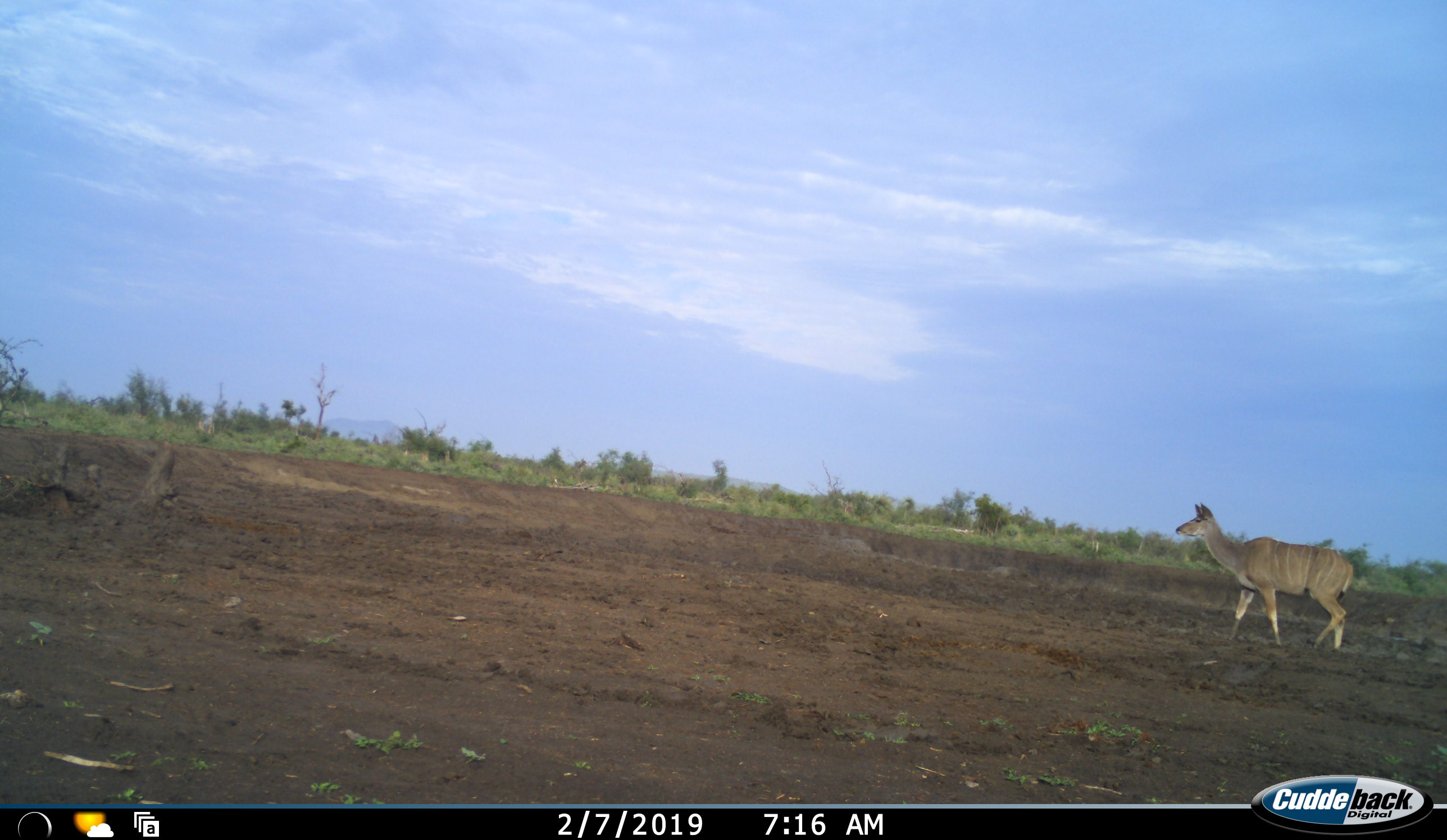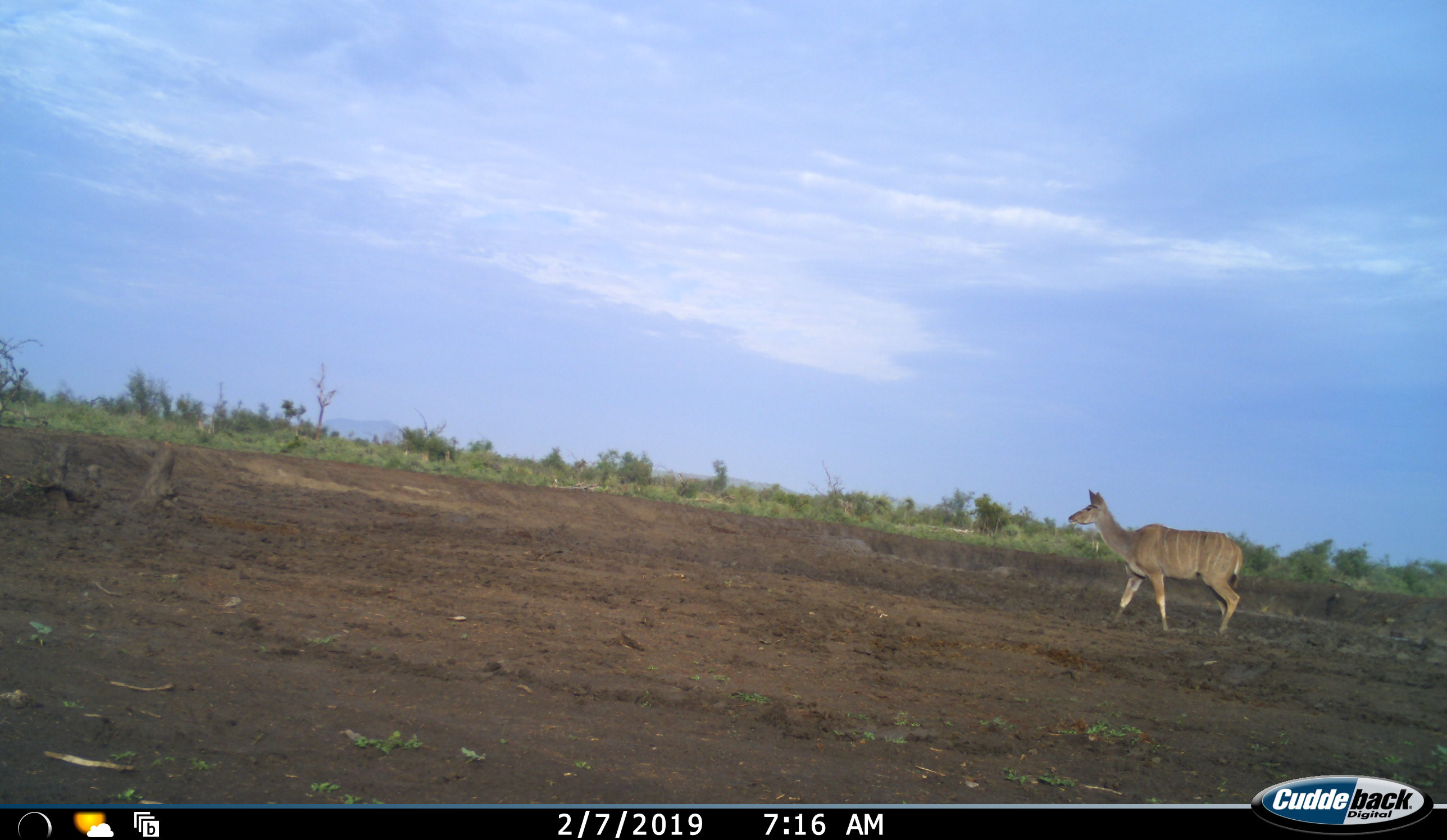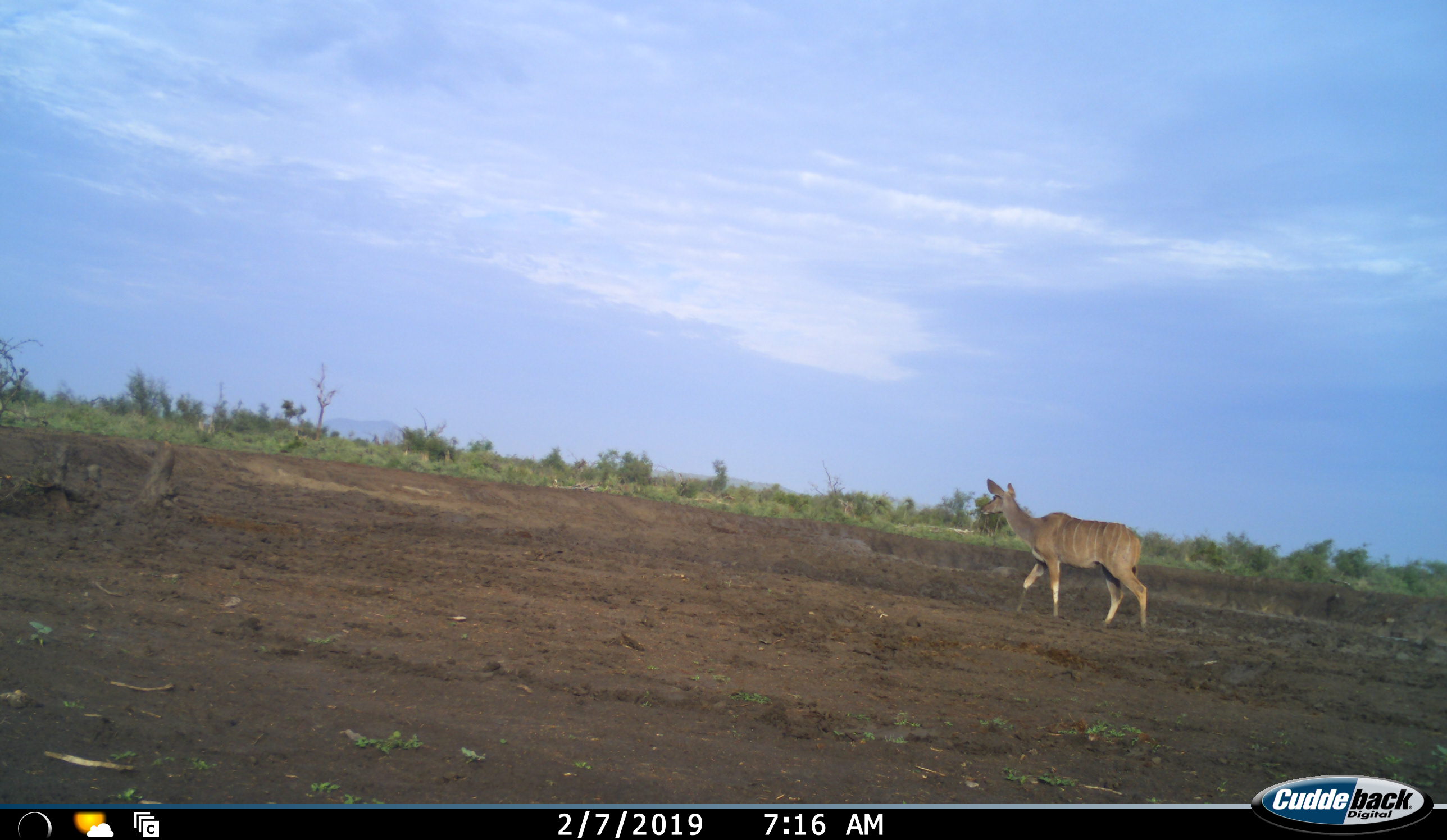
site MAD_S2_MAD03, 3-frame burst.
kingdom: Animalia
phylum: Chordata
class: Mammalia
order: Artiodactyla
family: Bovidae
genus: Tragelaphus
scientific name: Tragelaphus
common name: kudu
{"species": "kudu (Tragelaphus)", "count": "1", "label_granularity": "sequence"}